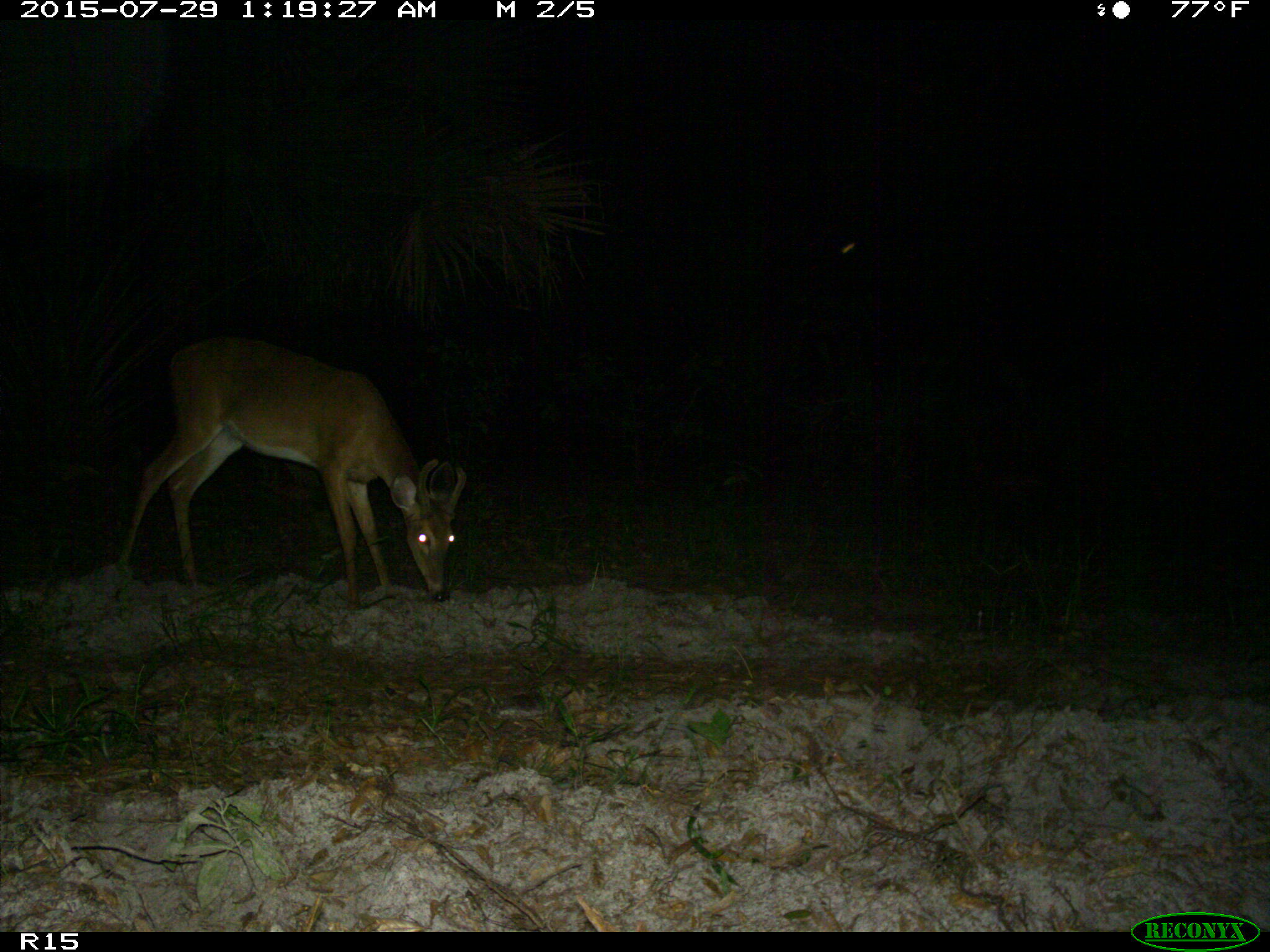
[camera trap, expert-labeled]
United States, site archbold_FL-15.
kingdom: Animalia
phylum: Chordata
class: Mammalia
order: Artiodactyla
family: Cervidae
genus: Odocoileus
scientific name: Odocoileus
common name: deer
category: unidentified deer